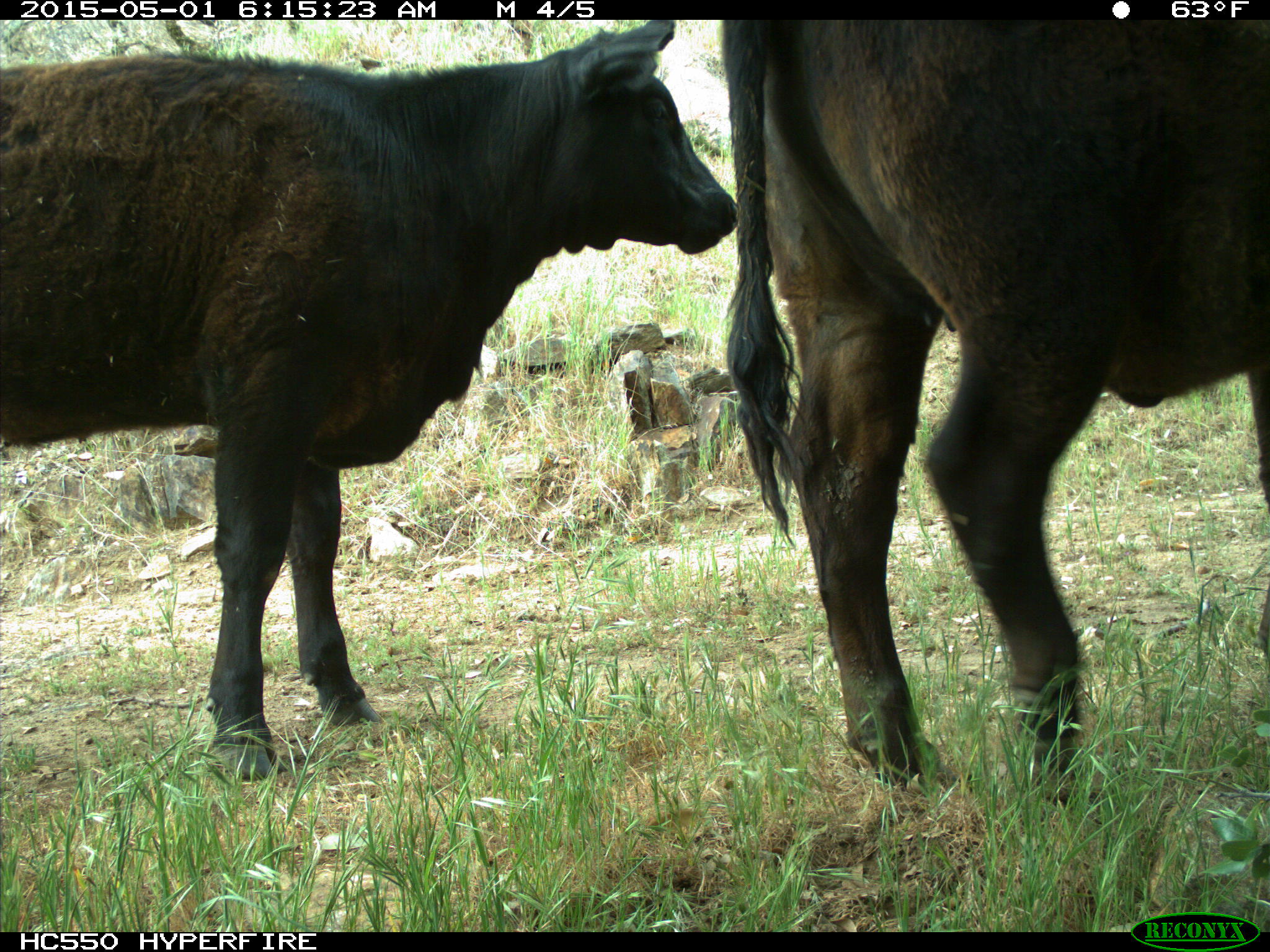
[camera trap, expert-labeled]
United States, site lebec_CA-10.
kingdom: Animalia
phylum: Chordata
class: Mammalia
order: Artiodactyla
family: Bovidae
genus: Bos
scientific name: Bos taurus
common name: domestic cow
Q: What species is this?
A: Bos taurus (domestic cow).